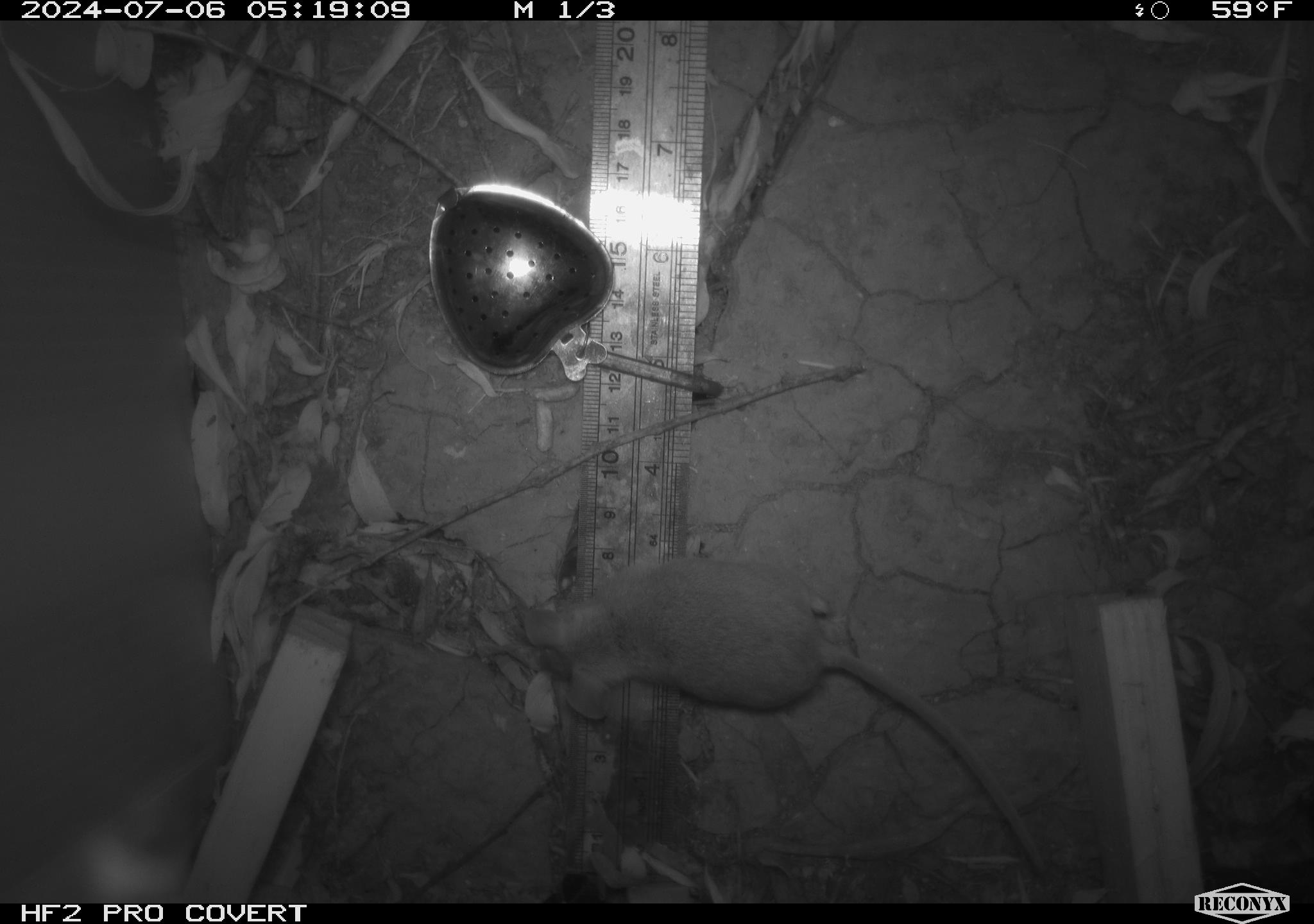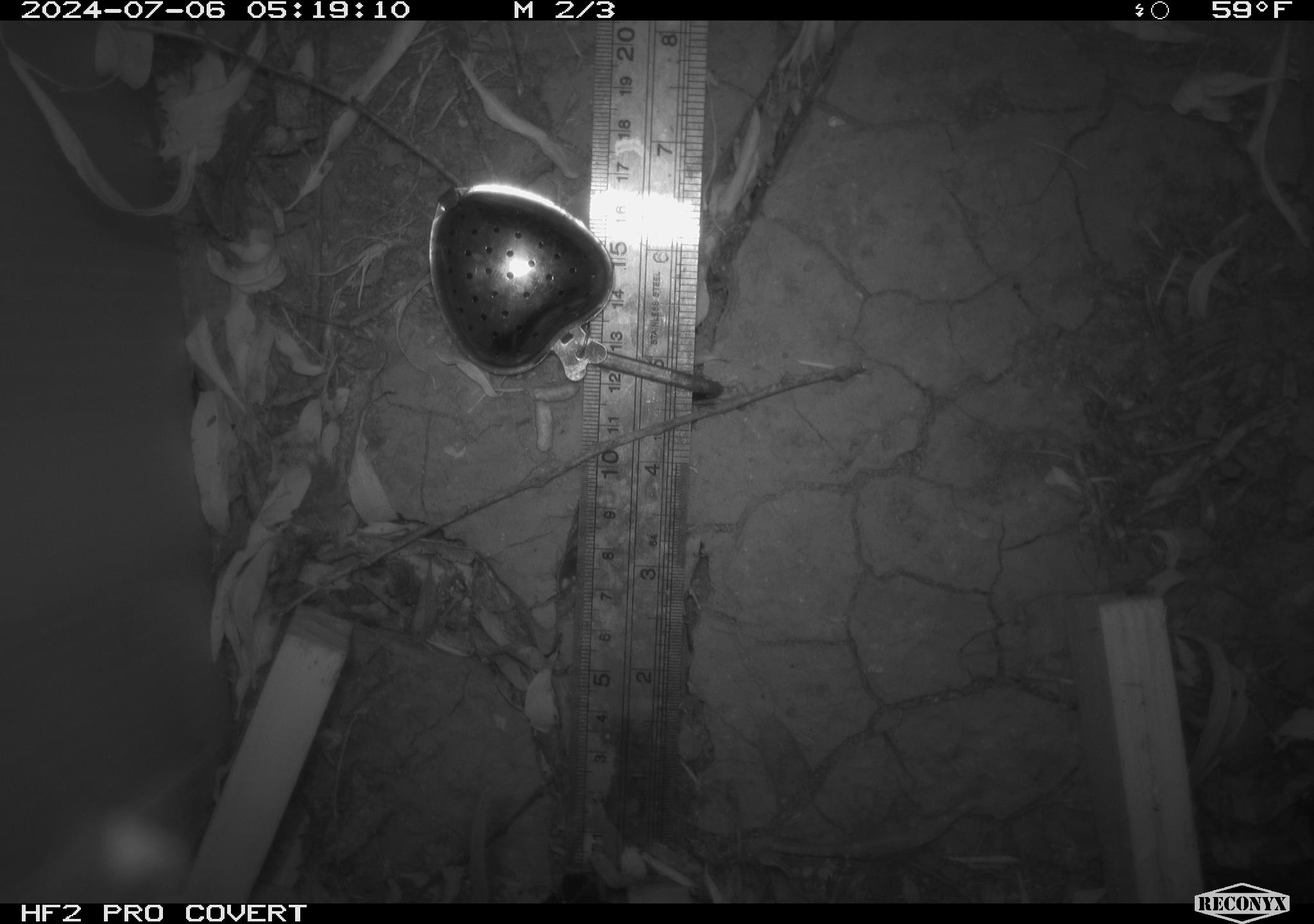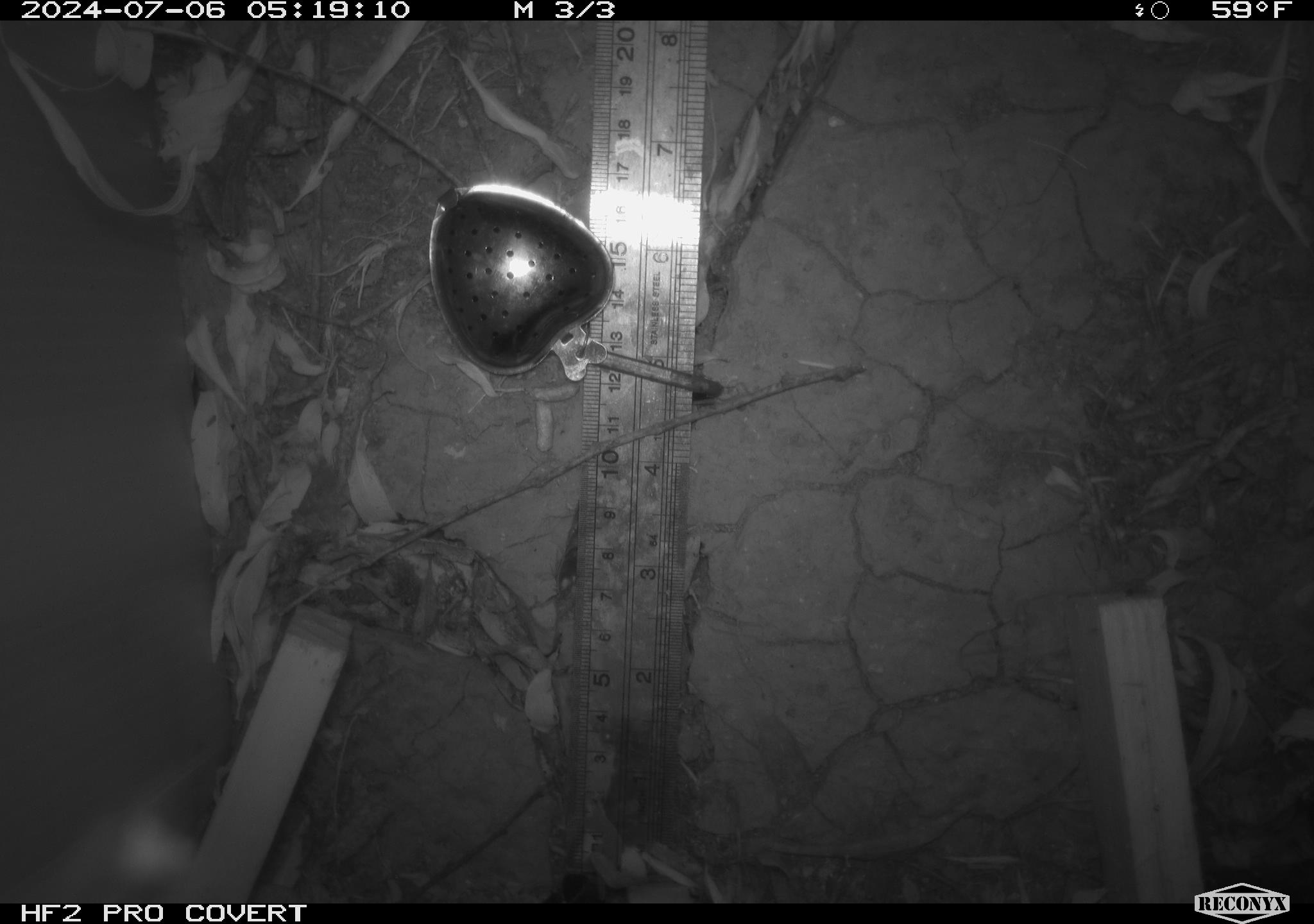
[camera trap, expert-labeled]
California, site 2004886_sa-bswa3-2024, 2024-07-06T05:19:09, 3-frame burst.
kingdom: Animalia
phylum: Chordata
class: Mammalia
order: Rodentia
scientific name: Rodentia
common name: mouse species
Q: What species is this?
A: Mouse species (Rodentia).